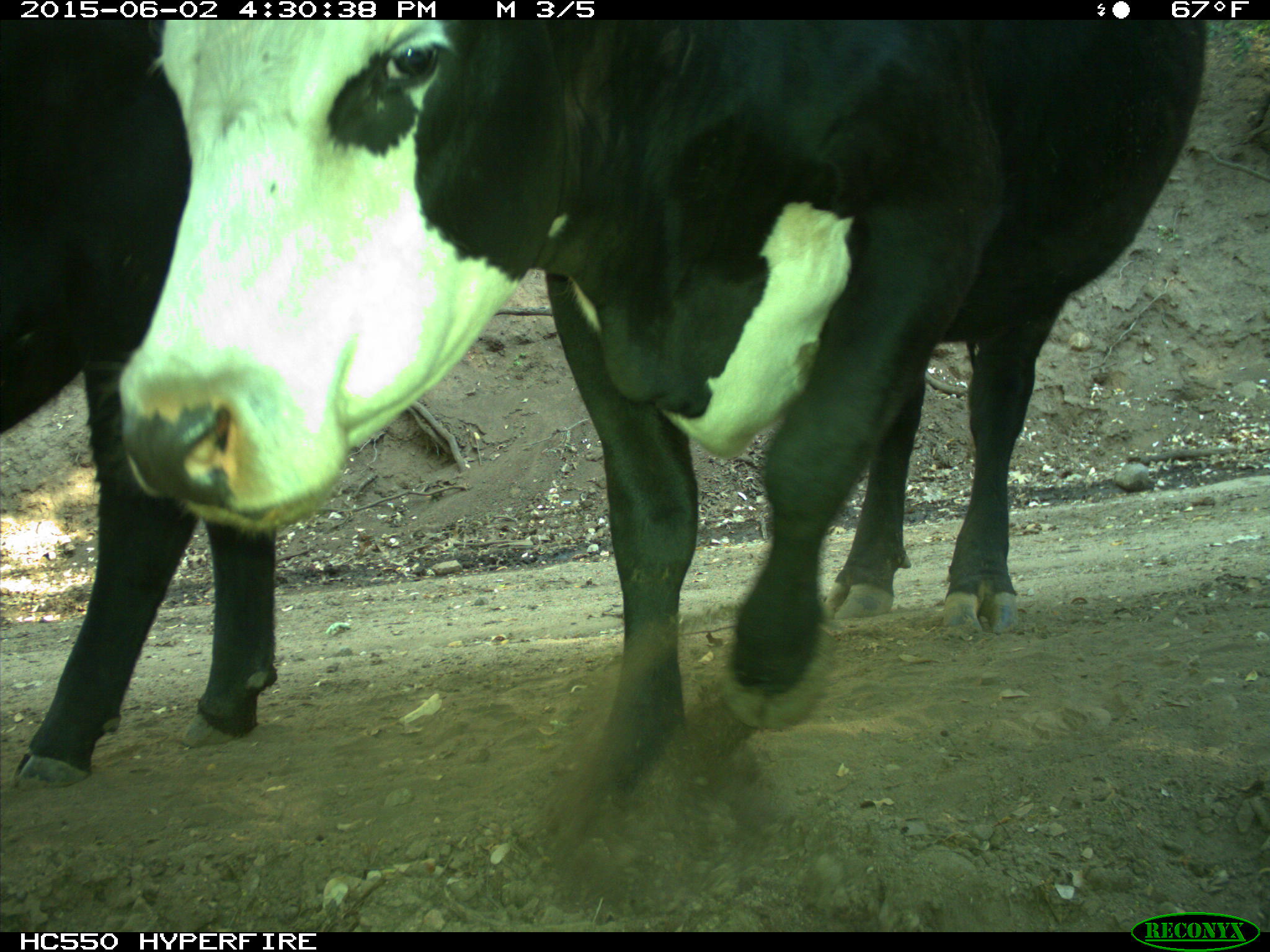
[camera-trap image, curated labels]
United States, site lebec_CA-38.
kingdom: Animalia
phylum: Chordata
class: Mammalia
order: Artiodactyla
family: Bovidae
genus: Bos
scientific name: Bos taurus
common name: domestic cow